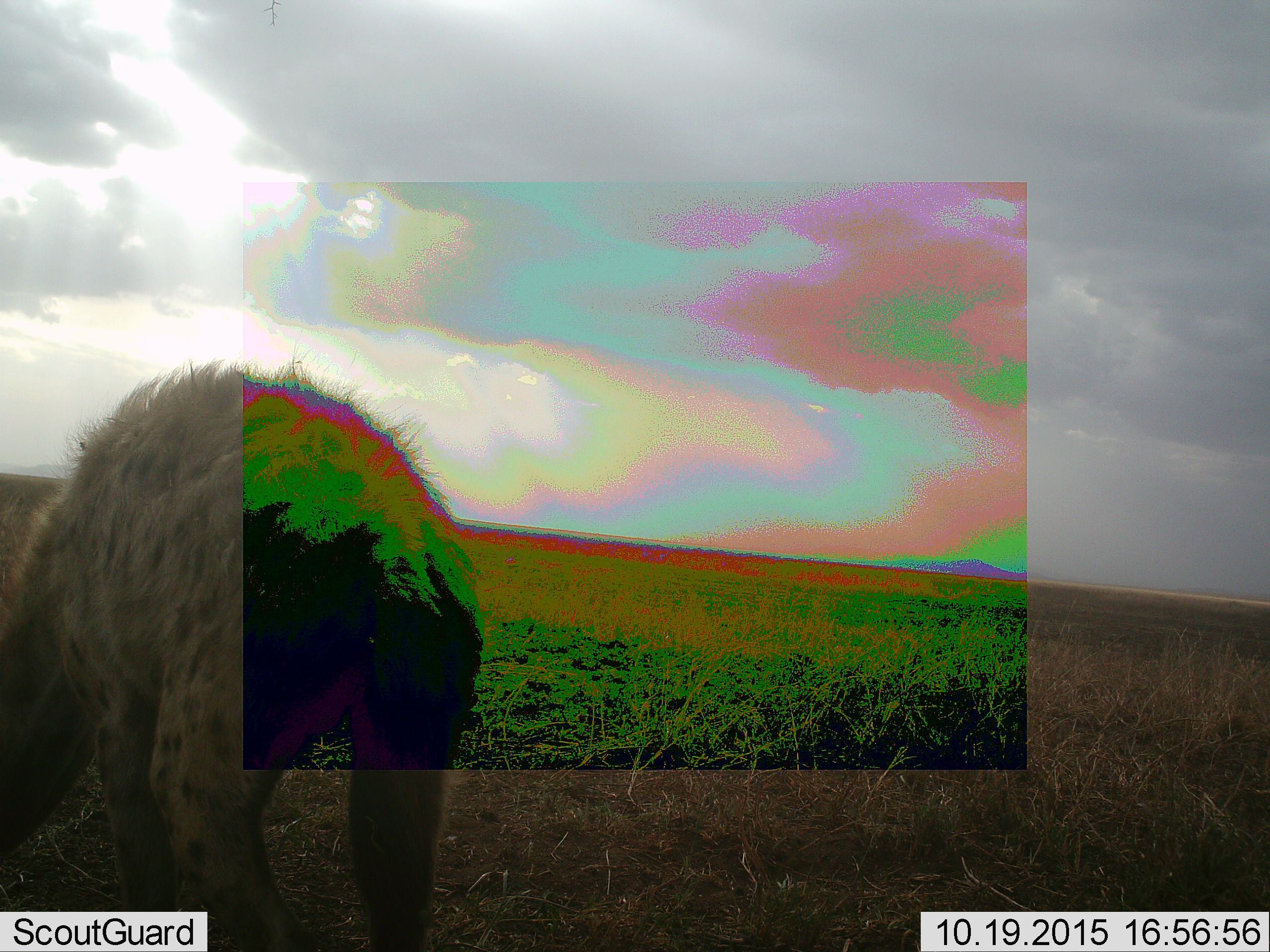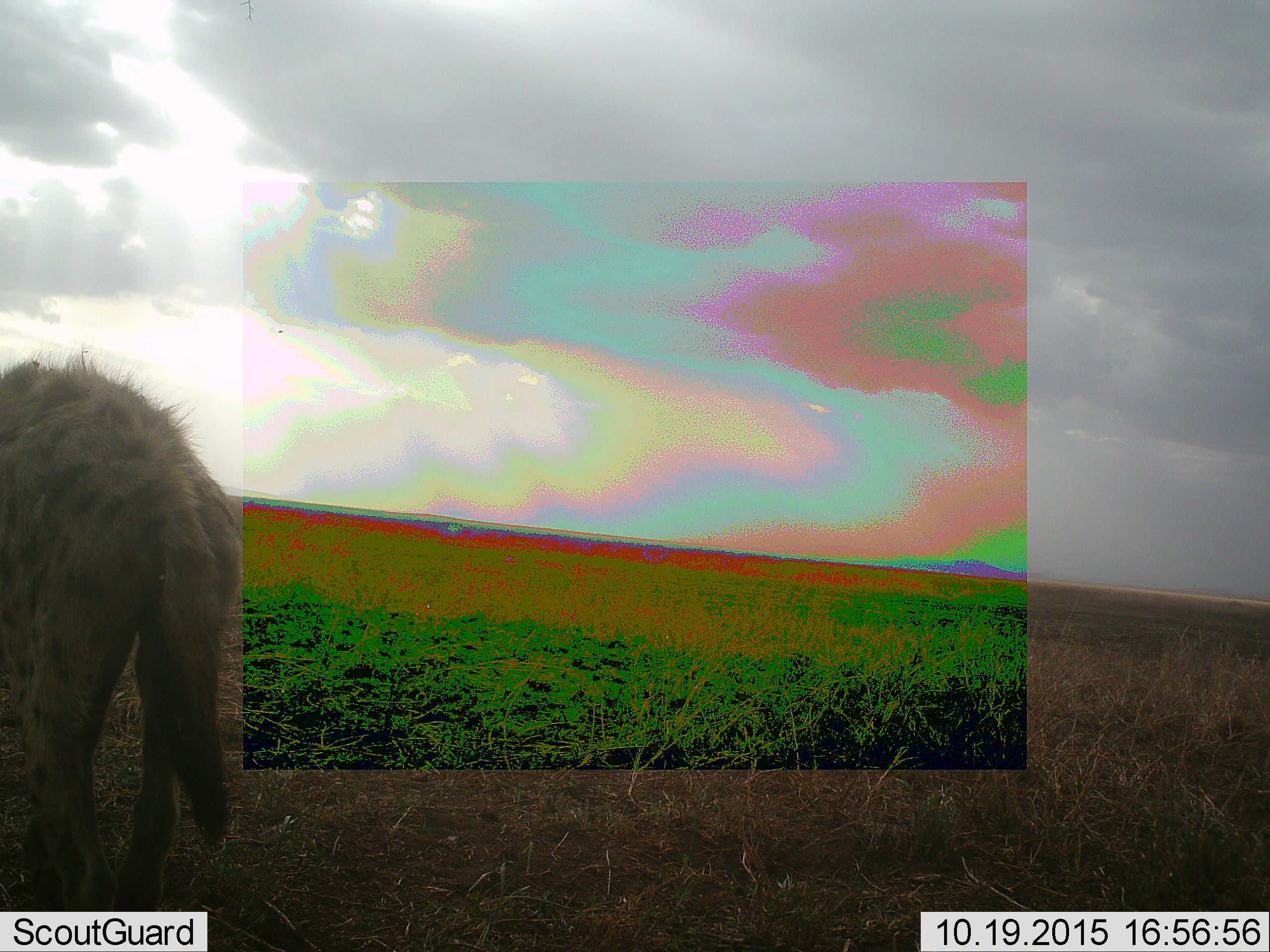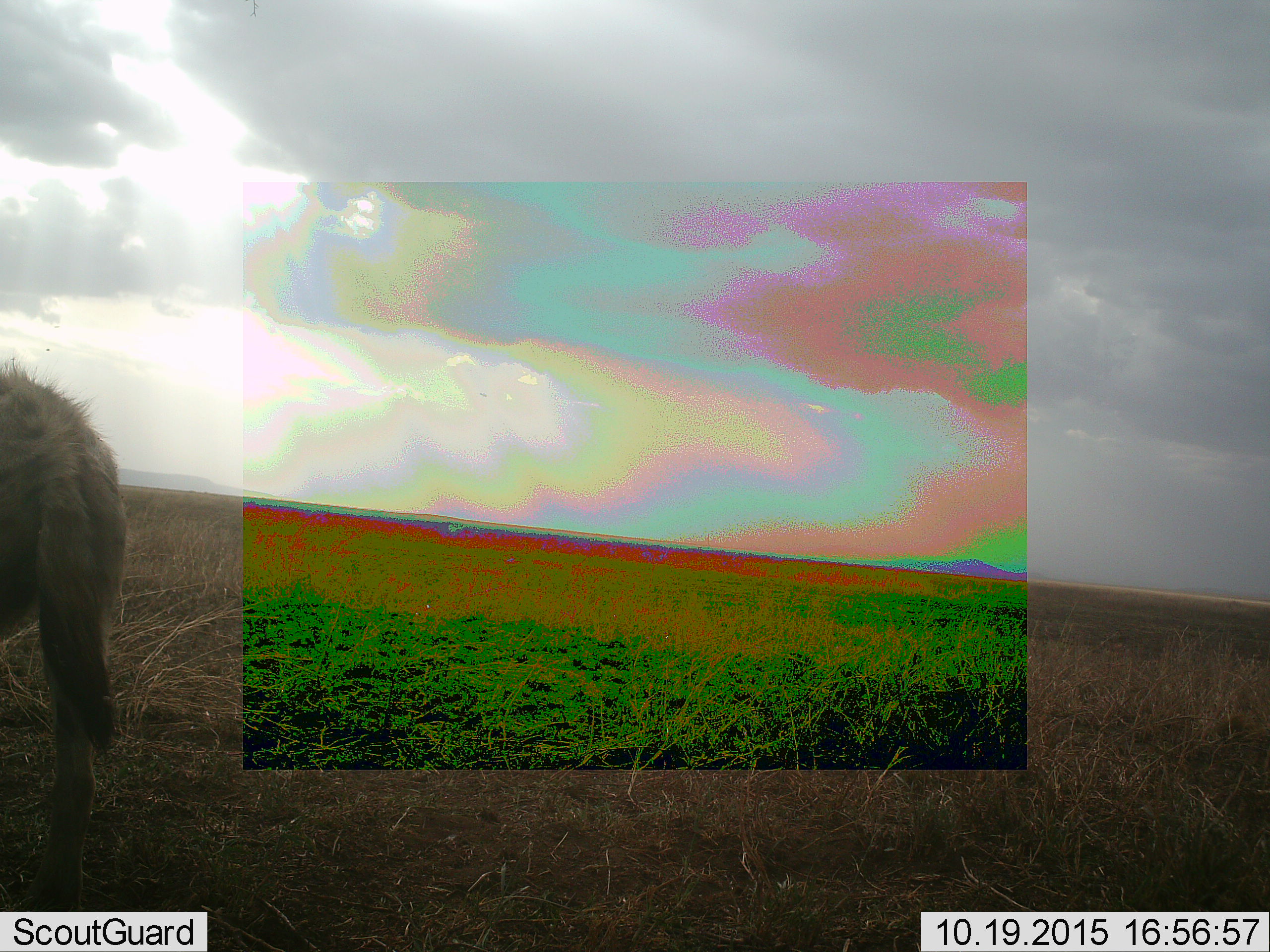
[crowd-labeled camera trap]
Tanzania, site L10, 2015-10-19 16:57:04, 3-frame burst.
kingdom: Animalia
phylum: Chordata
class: Mammalia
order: Carnivora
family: Hyaenidae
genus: Crocuta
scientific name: Crocuta crocuta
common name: spotted hyena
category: hyenaspotted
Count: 1.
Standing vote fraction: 33%.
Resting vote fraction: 0%.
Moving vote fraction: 56%.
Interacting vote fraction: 0%.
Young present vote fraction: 0%.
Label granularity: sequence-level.